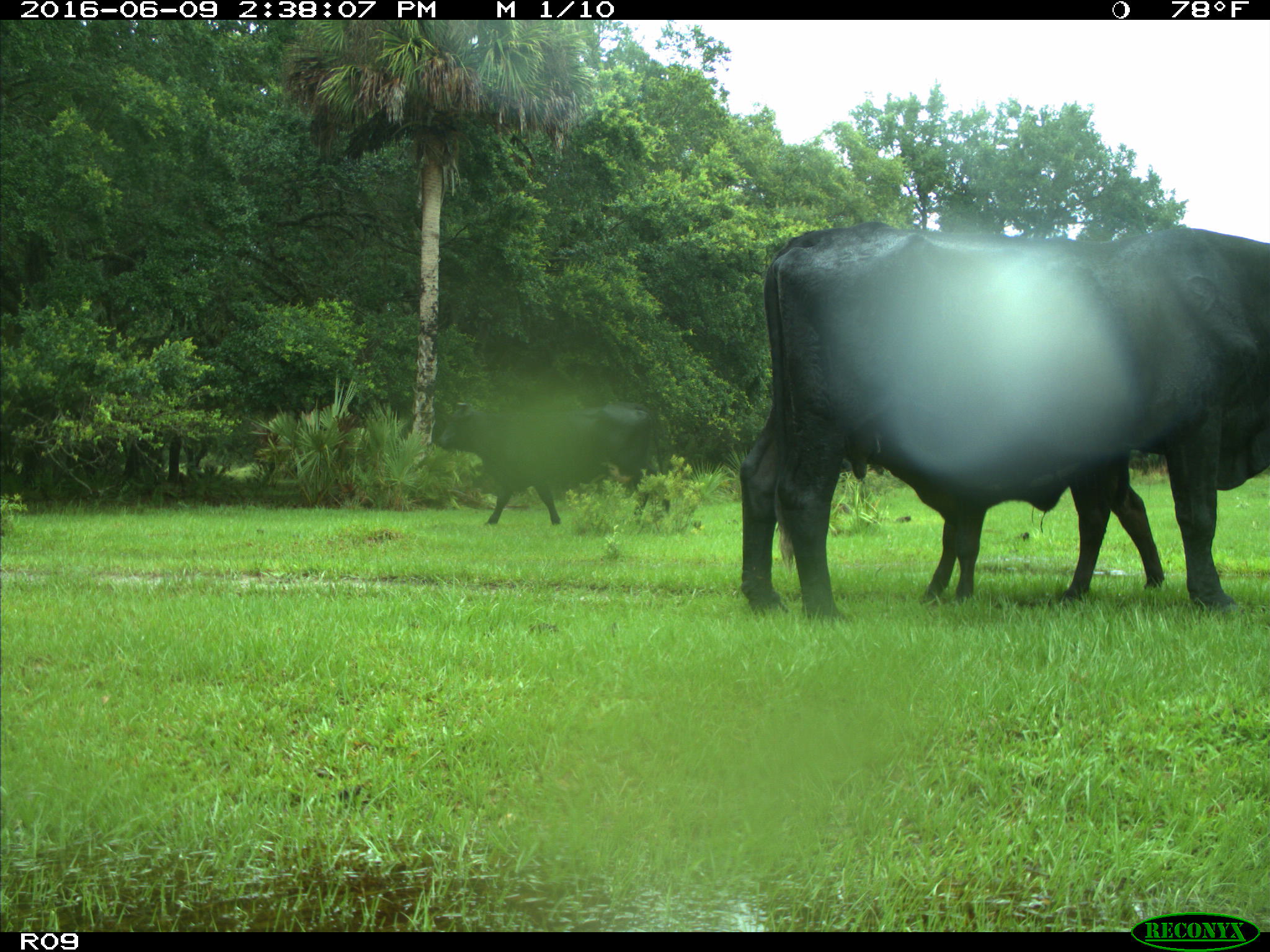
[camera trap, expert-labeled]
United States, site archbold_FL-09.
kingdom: Animalia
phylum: Chordata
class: Mammalia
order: Artiodactyla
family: Bovidae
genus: Bos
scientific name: Bos taurus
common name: domestic cow